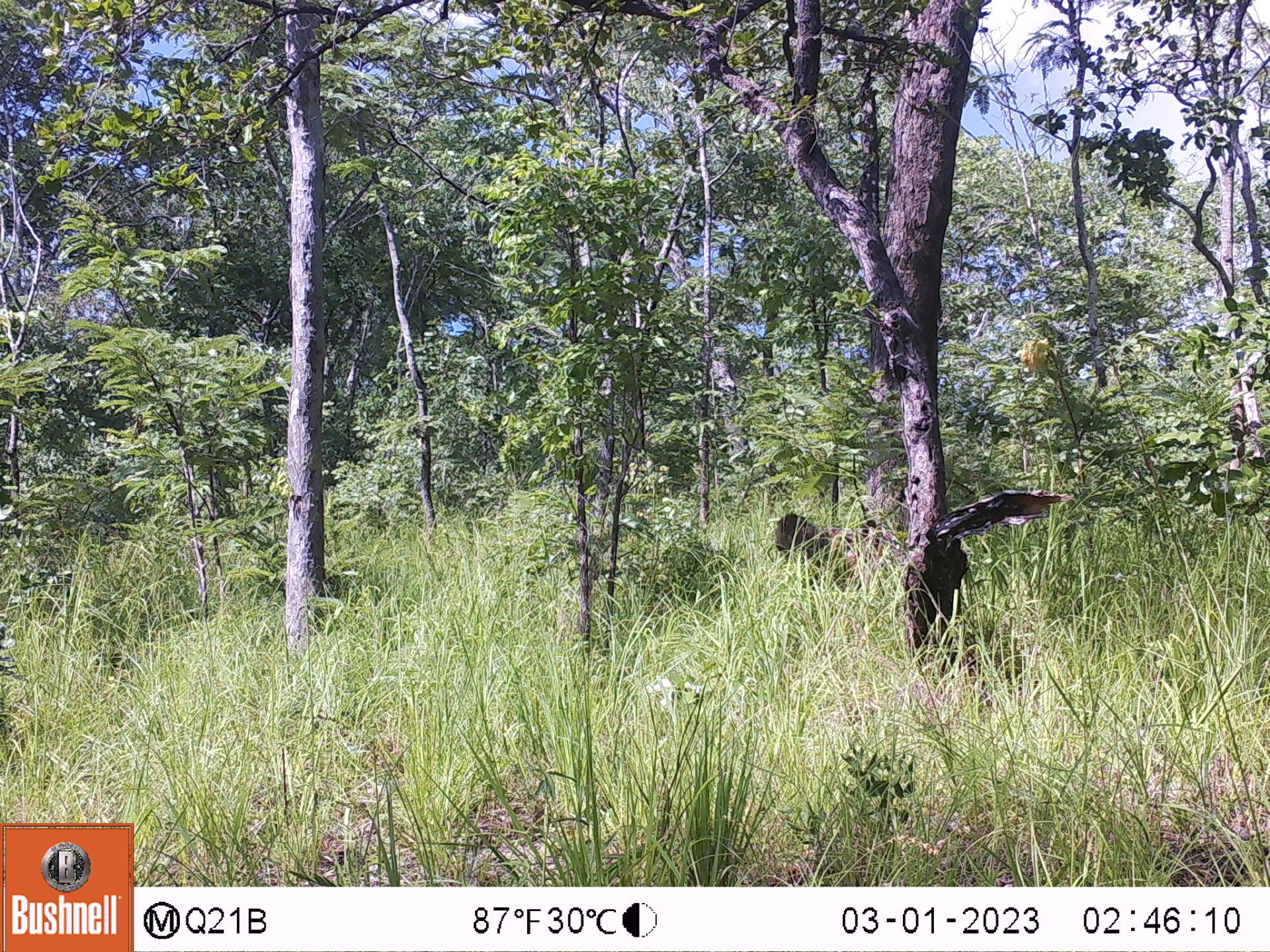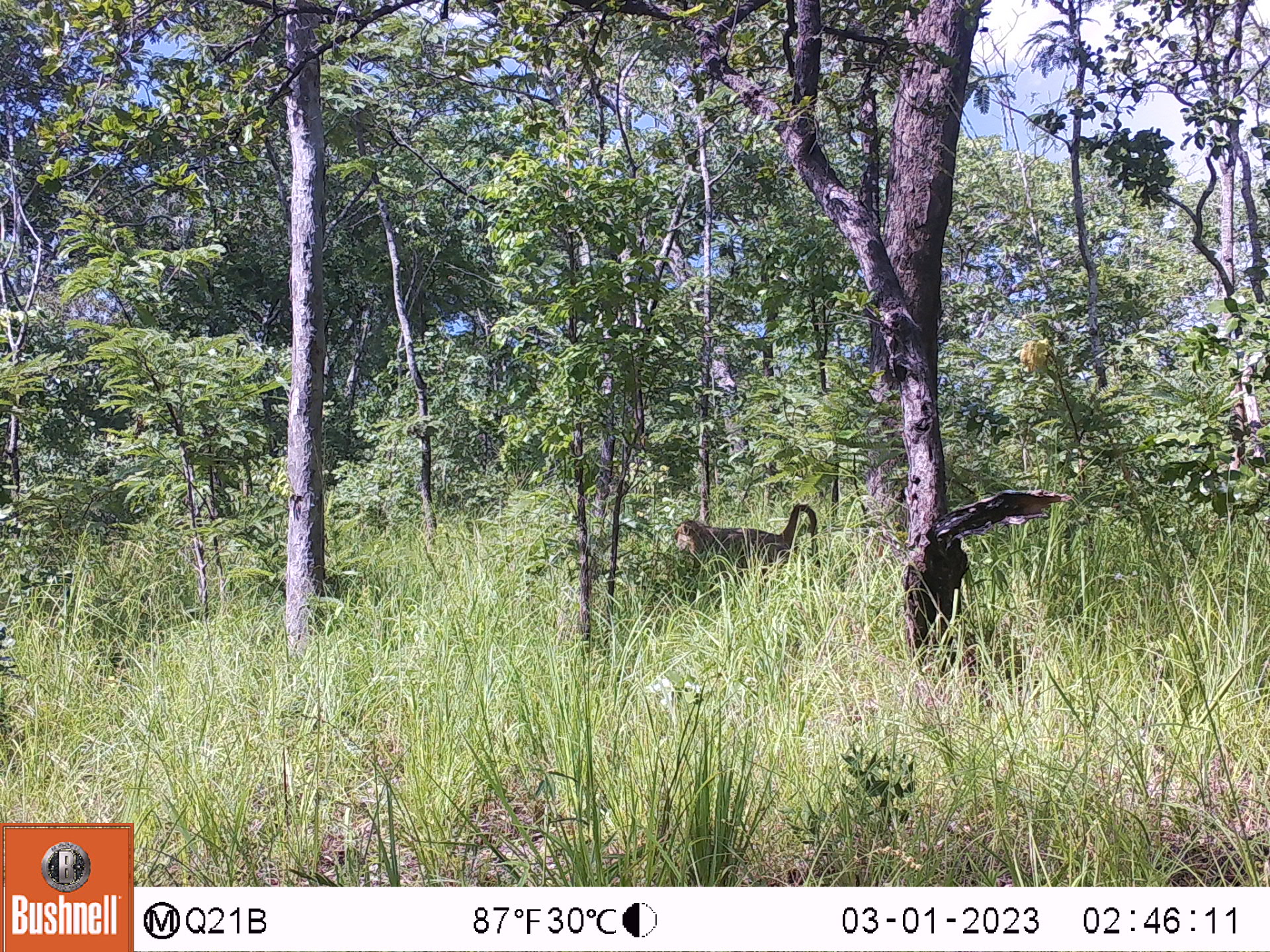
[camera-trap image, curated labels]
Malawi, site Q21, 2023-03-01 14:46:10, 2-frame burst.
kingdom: Animalia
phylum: Chordata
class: Mammalia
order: Primates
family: Cercopithecidae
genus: Papio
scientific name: Papio cynocephalus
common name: yellow baboon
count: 1